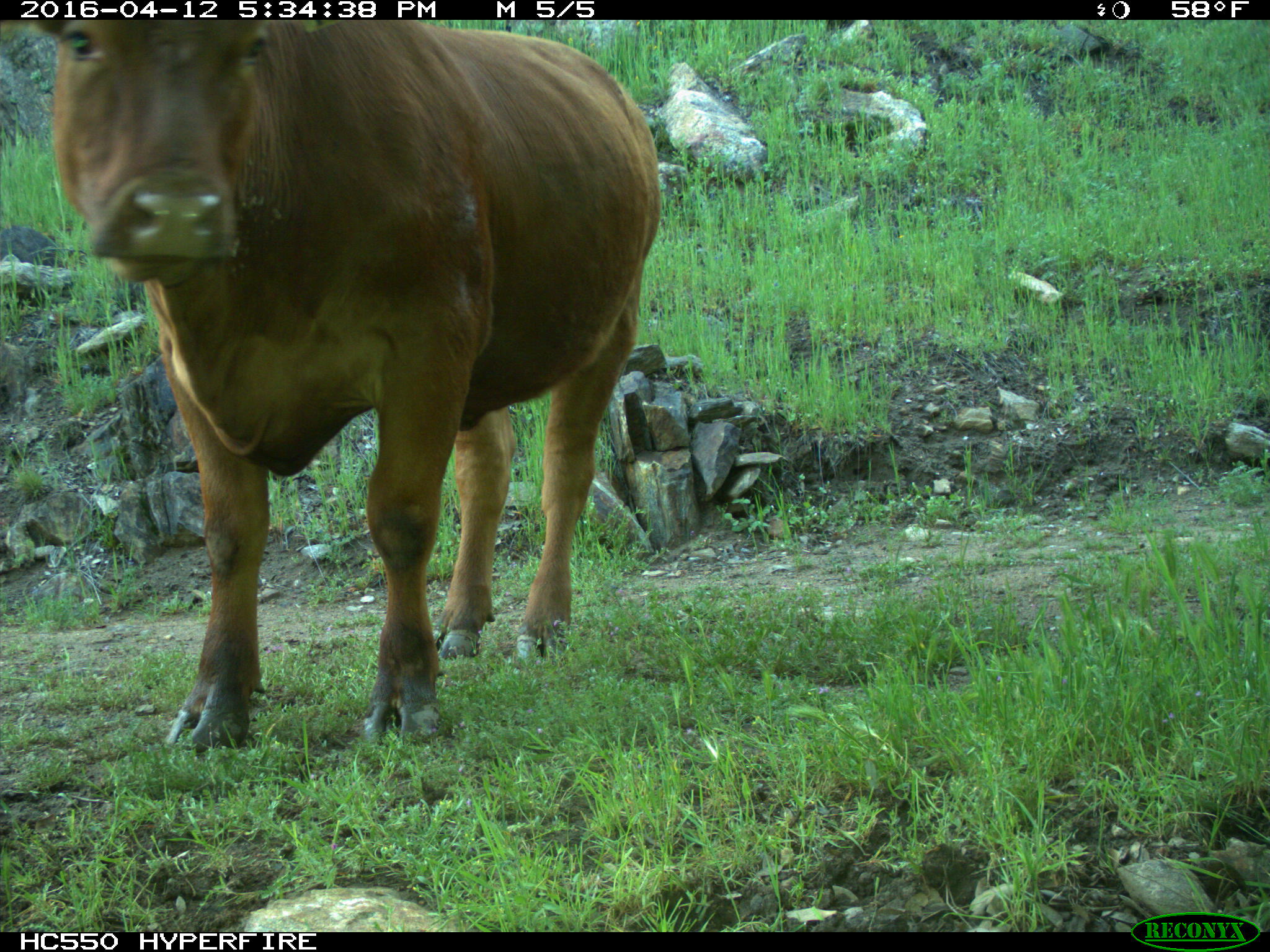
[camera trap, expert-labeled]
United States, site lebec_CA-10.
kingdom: Animalia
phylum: Chordata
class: Mammalia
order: Artiodactyla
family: Bovidae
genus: Bos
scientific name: Bos taurus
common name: domestic cow